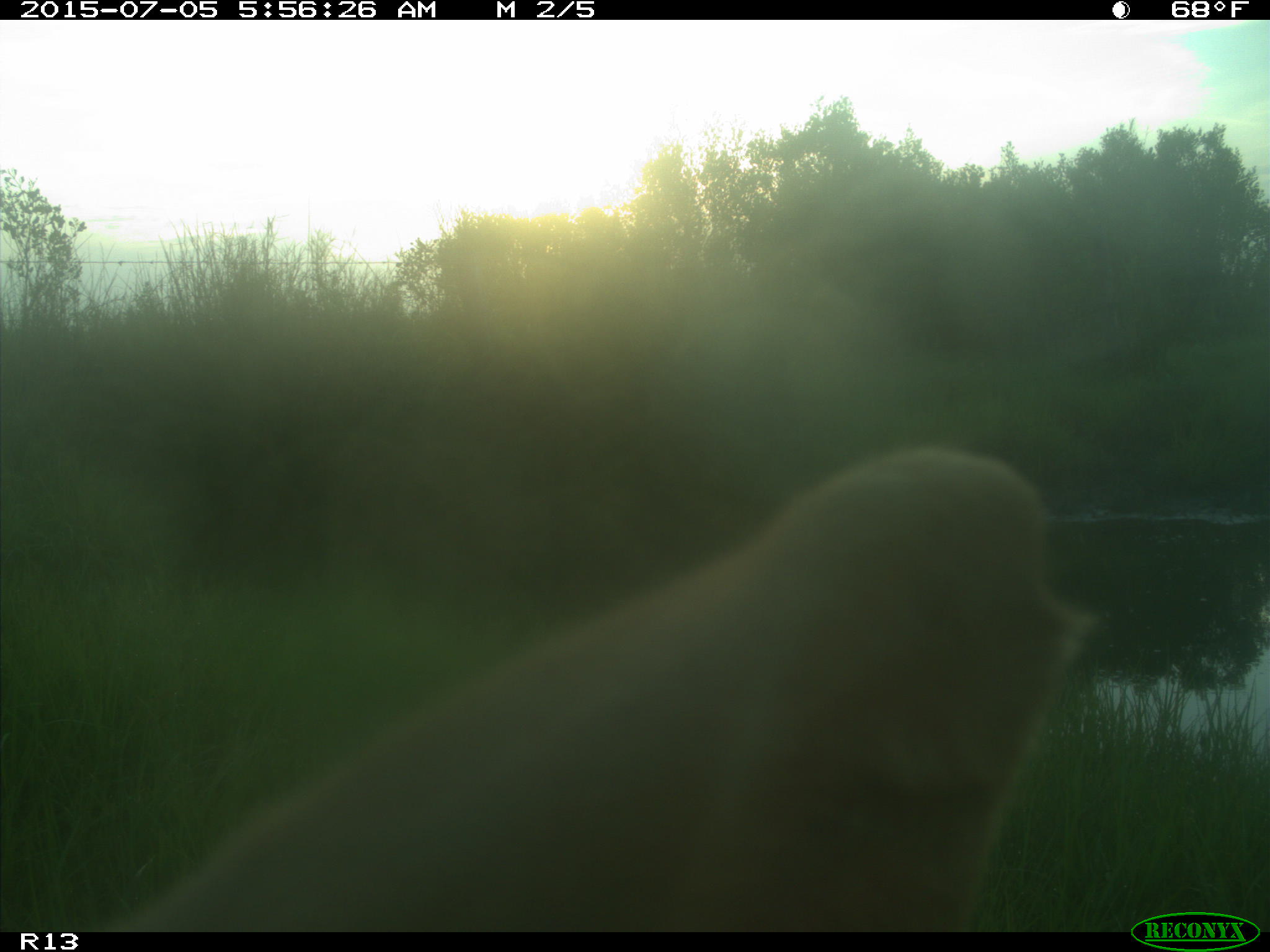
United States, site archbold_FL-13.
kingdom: Animalia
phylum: Chordata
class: Mammalia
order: Artiodactyla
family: Bovidae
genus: Bos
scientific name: Bos taurus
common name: domestic cow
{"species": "Bos taurus (domestic cow)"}